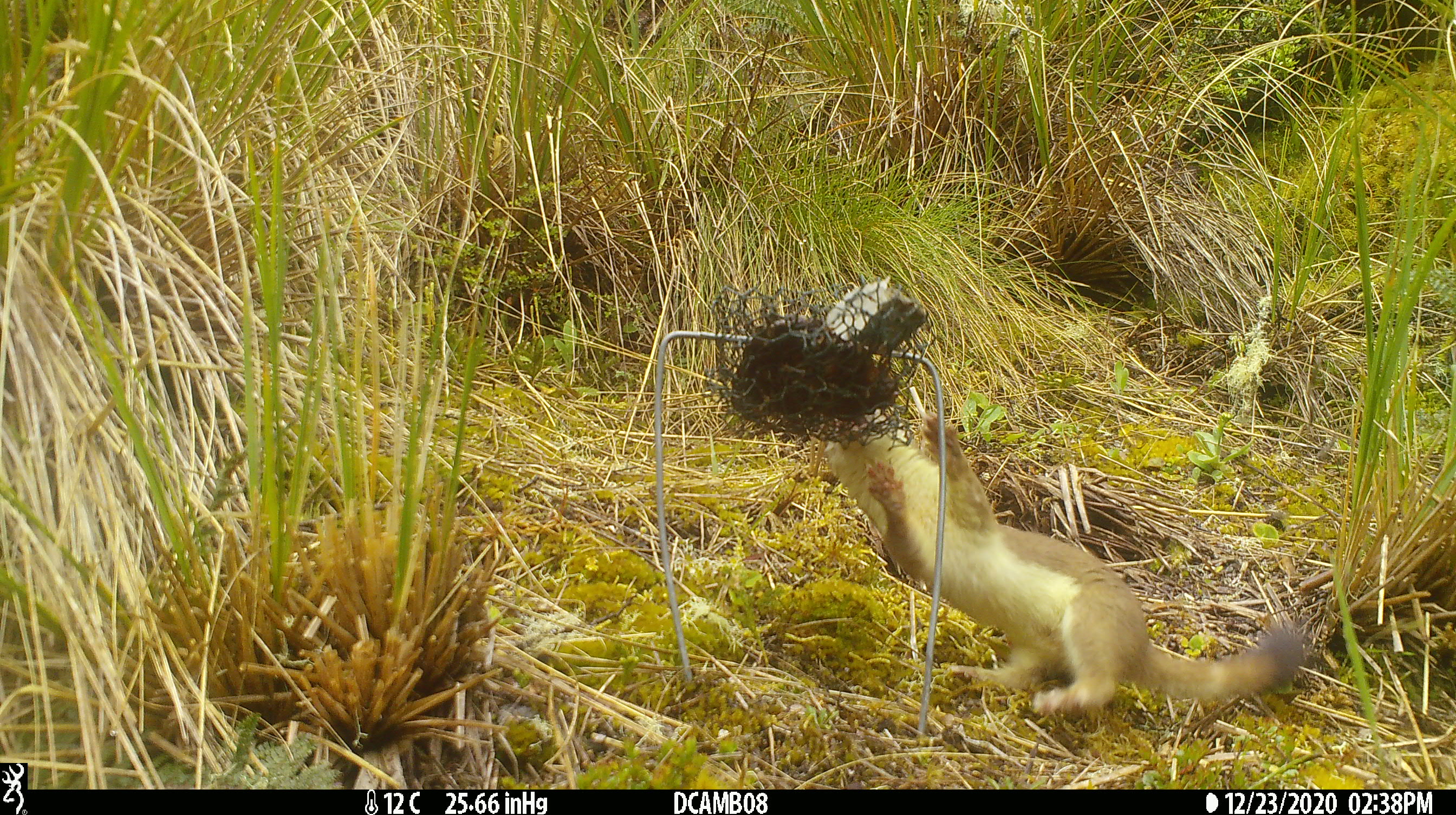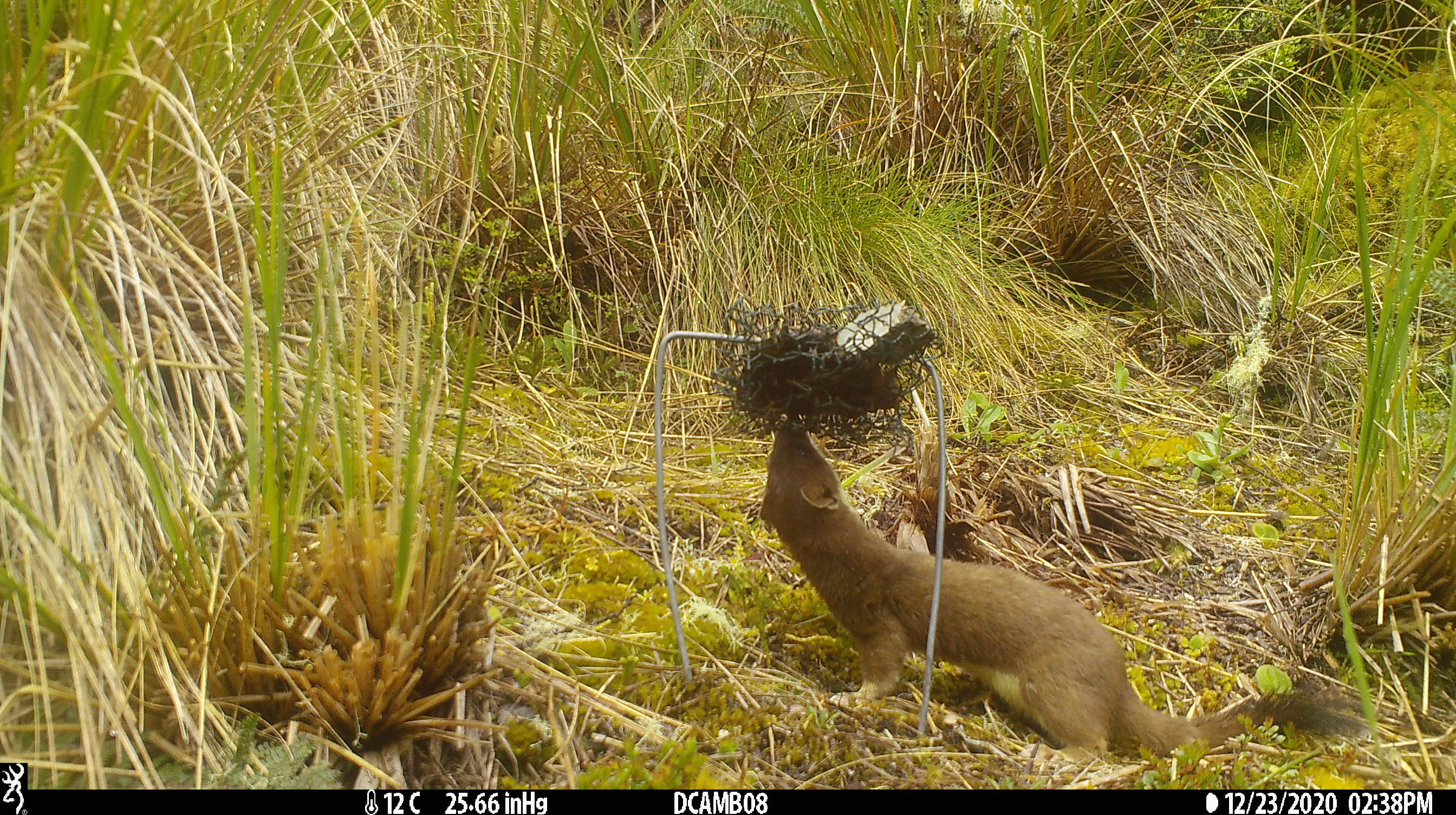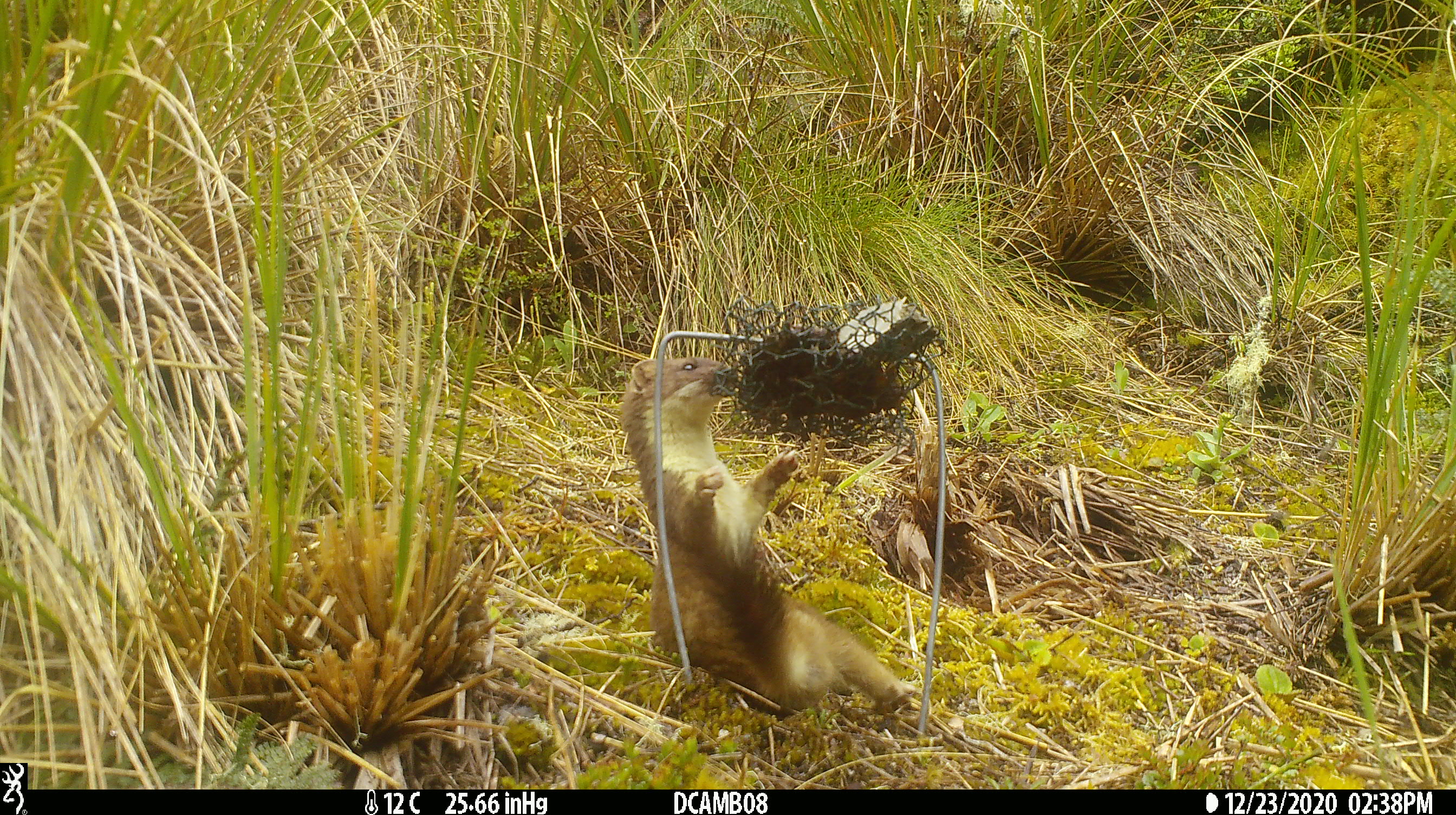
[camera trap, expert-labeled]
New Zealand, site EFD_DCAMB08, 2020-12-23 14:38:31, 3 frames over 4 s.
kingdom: Animalia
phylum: Chordata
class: Mammalia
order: Carnivora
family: Mustelidae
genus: Mustela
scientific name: Mustela erminea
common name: stoat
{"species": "stoat (Mustela erminea)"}